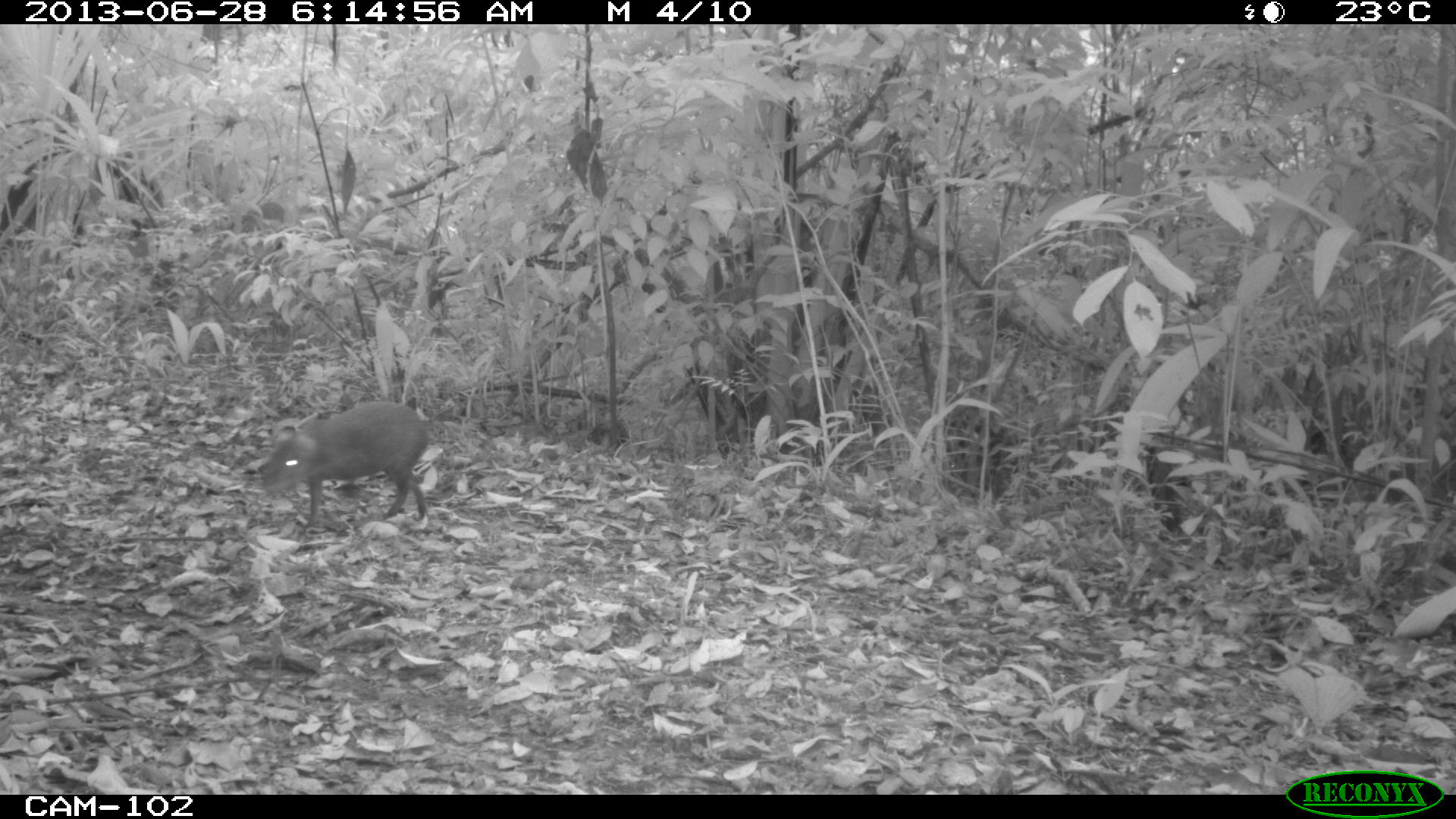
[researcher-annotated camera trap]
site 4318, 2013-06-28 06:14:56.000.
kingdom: Animalia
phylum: Chordata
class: Mammalia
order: Rodentia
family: Dasyproctidae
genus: Dasyprocta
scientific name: Dasyprocta punctata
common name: central american agouti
Dasyprocta punctata (central american agouti), count 1.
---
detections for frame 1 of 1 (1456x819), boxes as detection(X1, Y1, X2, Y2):
dasyprocta punctata: detection(257, 399, 429, 527)